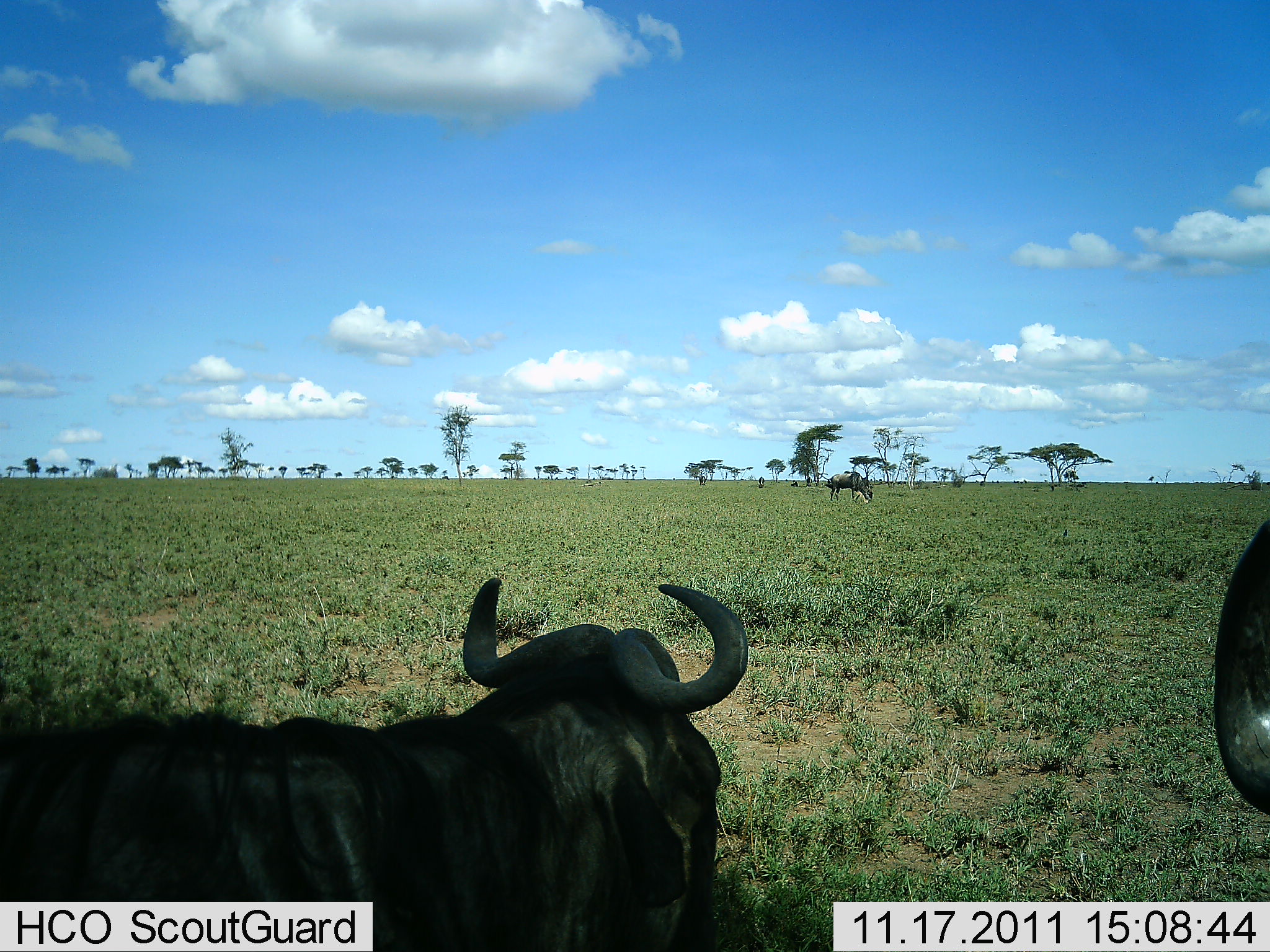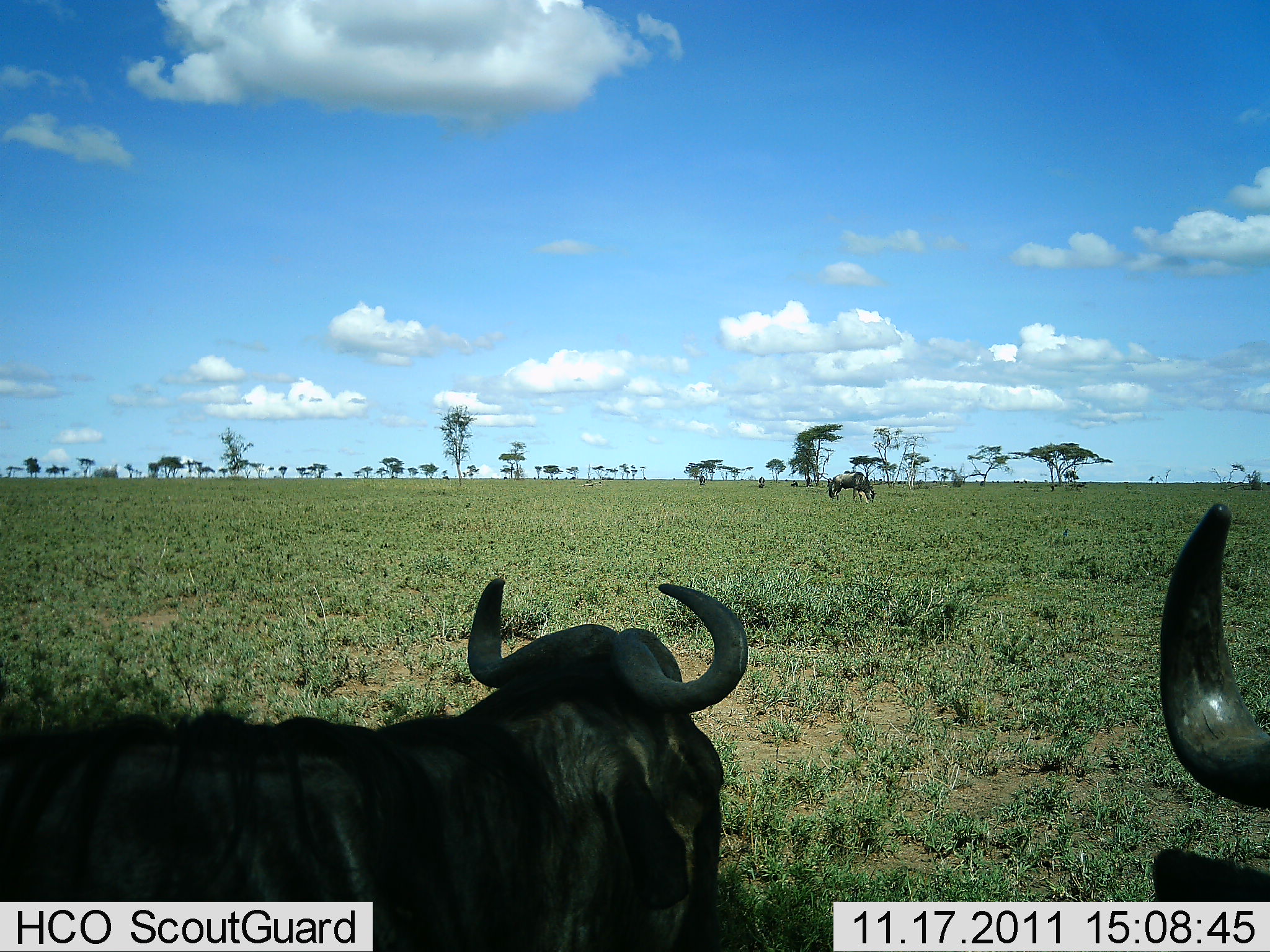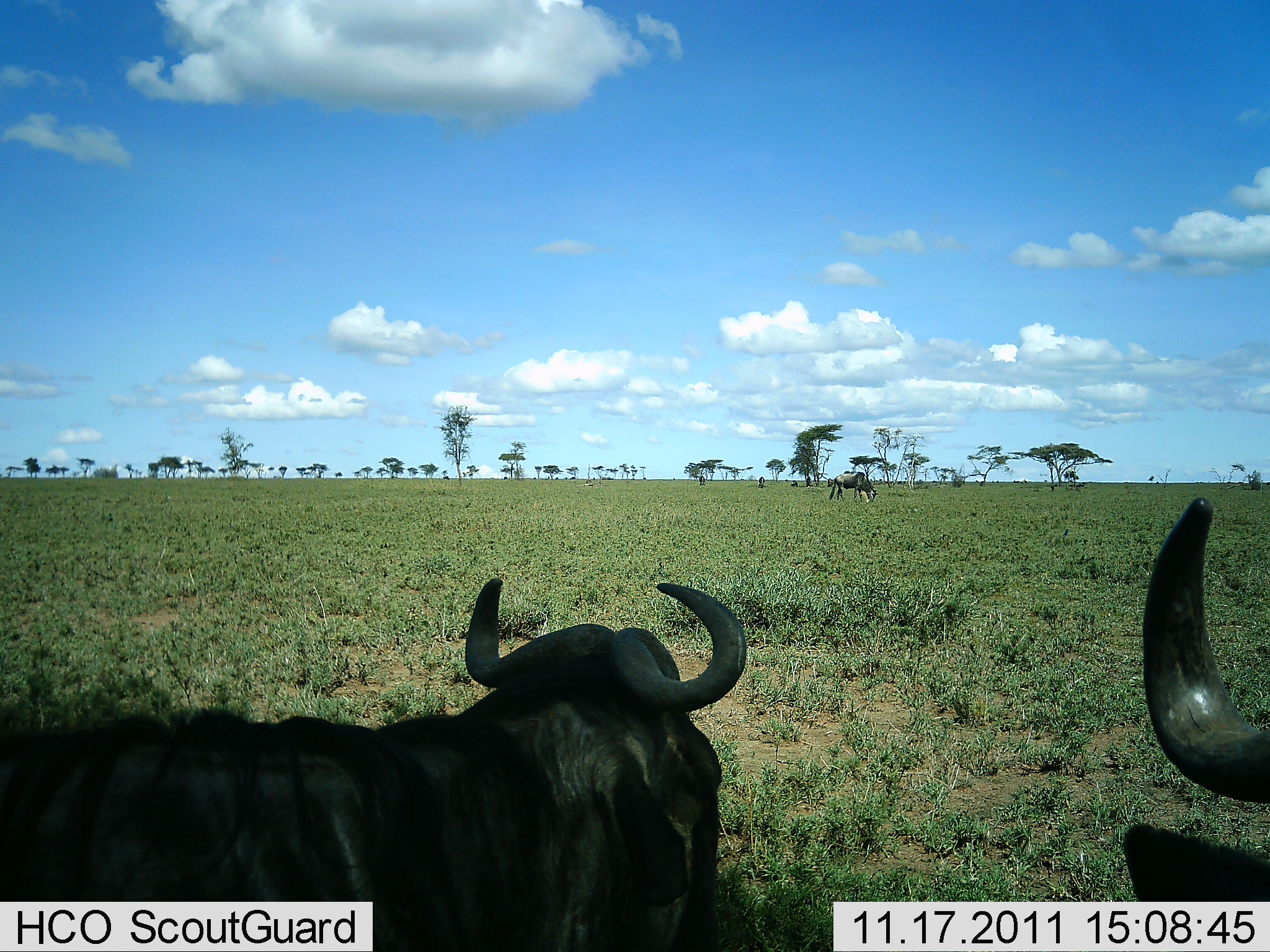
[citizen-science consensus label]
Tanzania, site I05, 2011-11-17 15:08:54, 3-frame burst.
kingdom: Animalia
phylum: Chordata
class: Mammalia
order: Artiodactyla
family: Bovidae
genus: Connochaetes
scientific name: Connochaetes taurinus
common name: blue wildebeest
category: wildebeest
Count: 3.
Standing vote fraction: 71%.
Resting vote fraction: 29%.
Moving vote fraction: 0%.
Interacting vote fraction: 0%.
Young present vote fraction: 0%.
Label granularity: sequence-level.